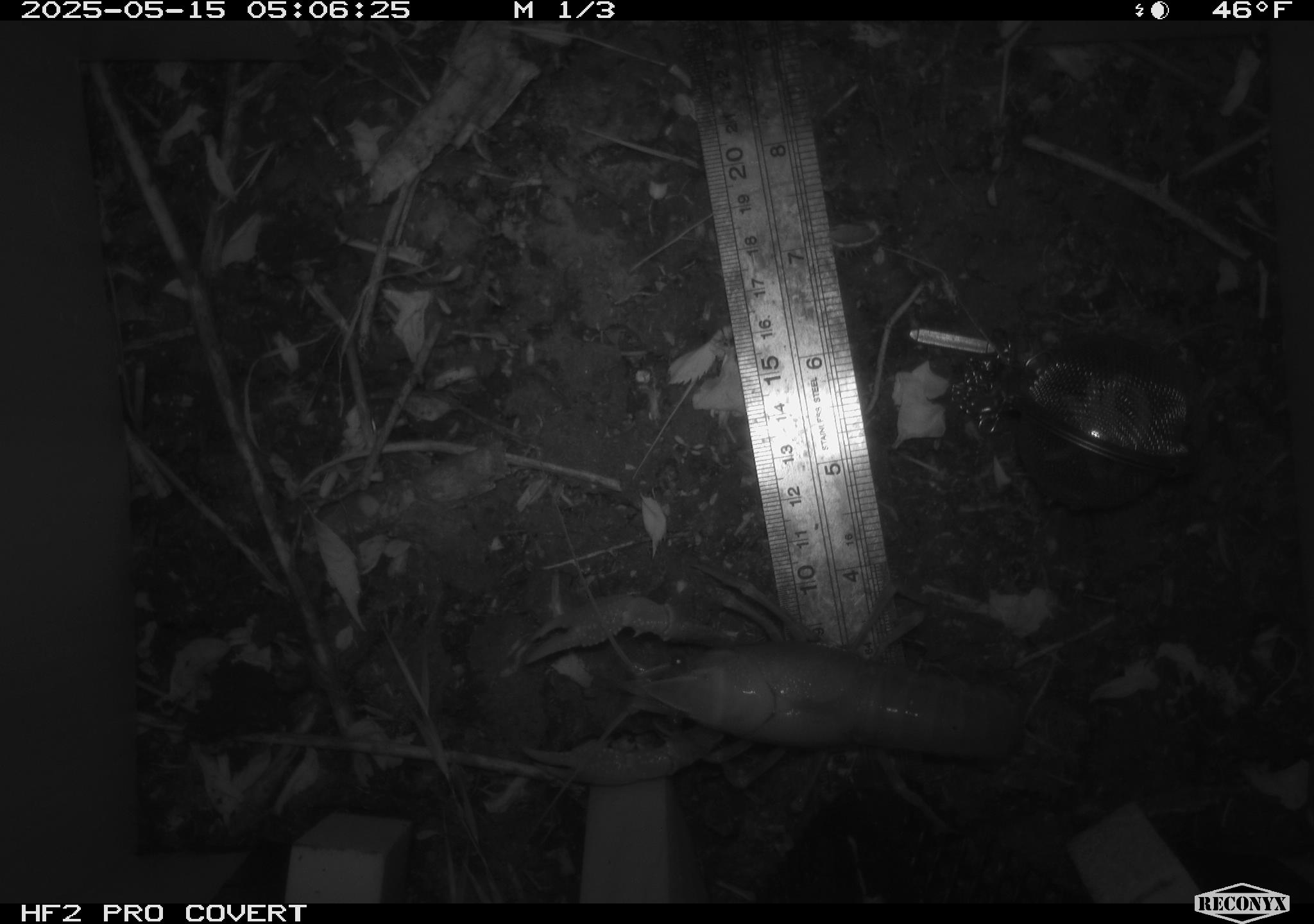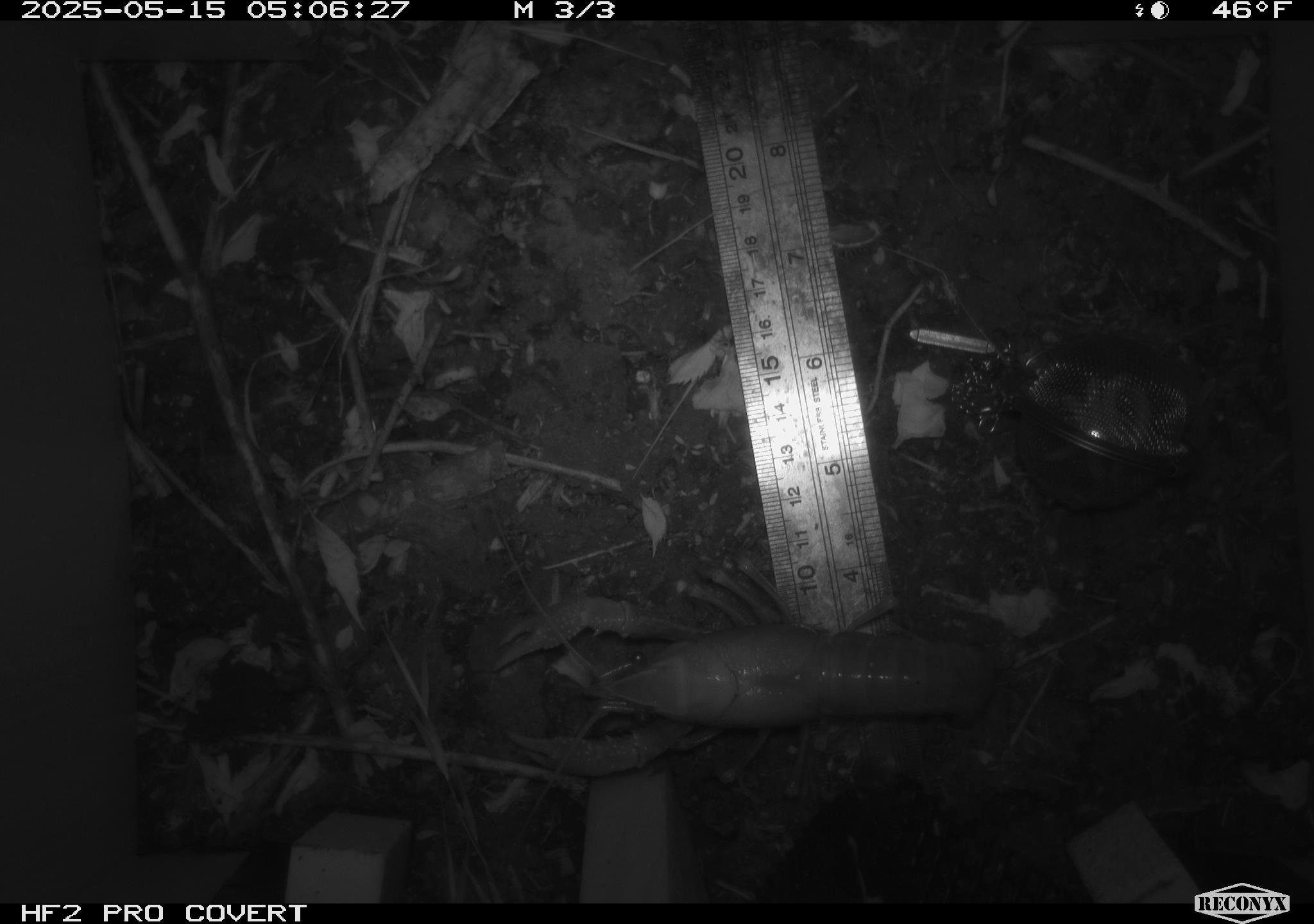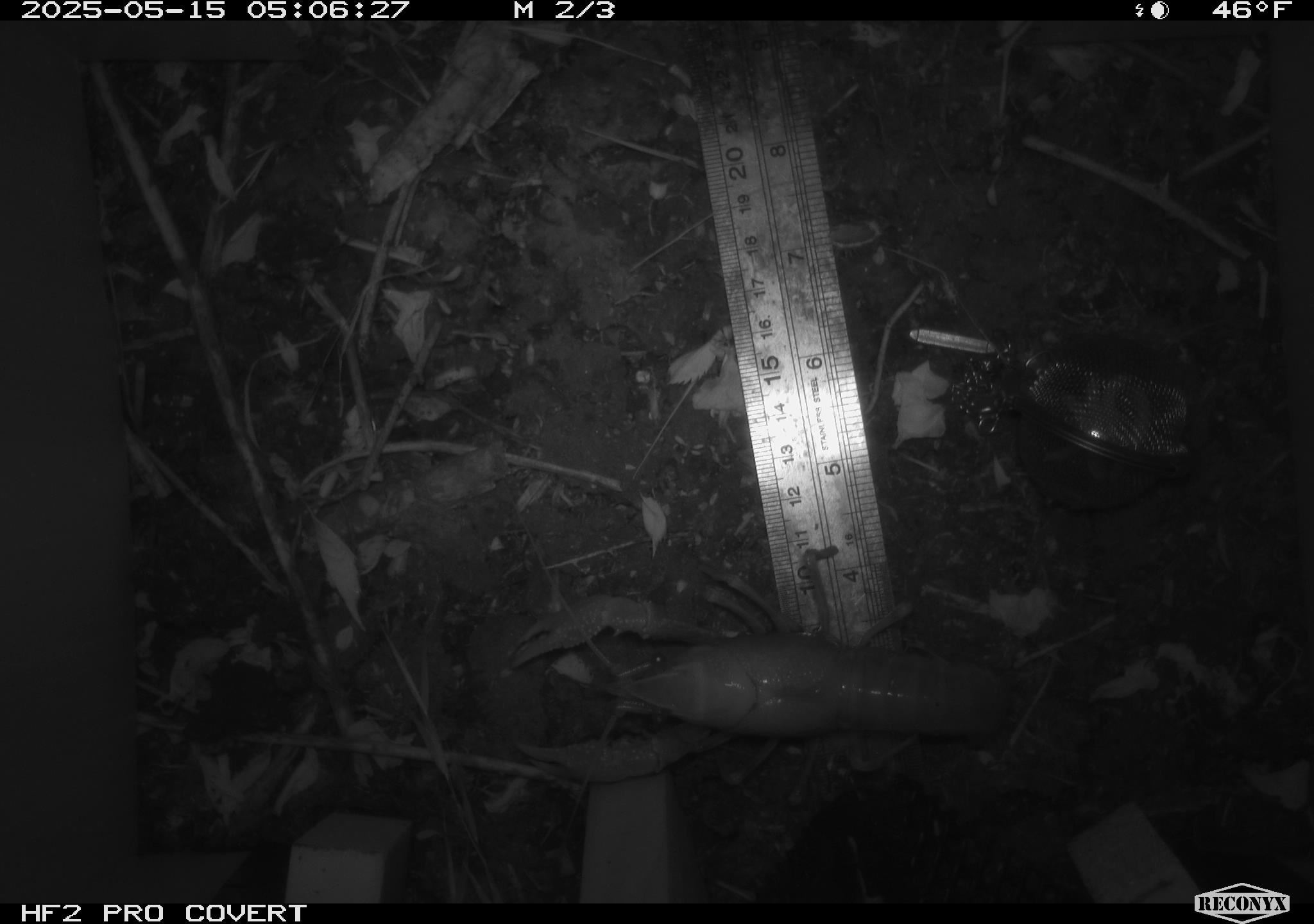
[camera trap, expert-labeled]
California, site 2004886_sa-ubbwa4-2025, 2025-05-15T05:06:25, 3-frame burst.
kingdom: Animalia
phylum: Arthropoda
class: Malacostraca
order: Decapoda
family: Palinuridae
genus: Jasus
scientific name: Jasus edwardsii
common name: crayfish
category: crayfish species